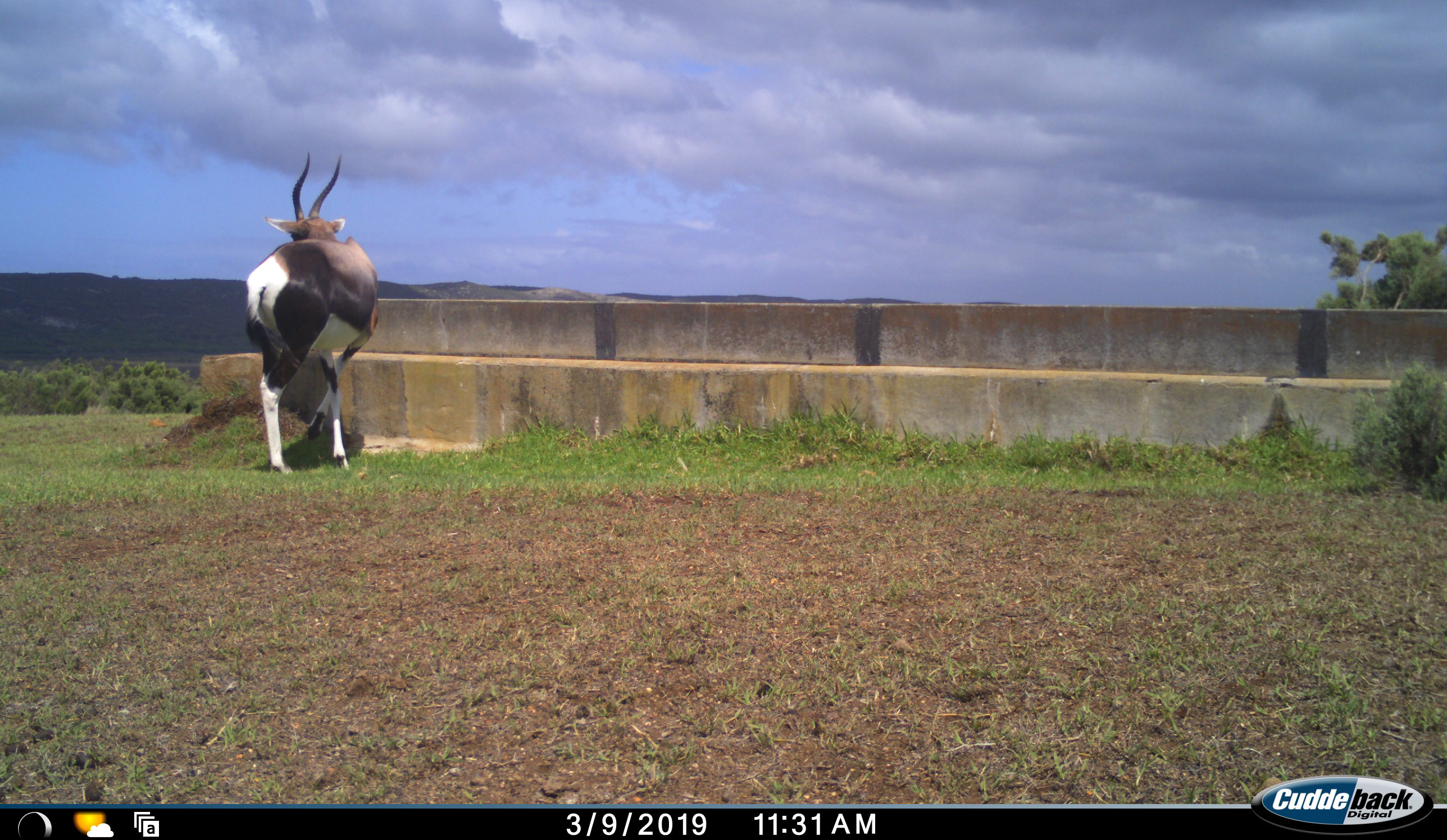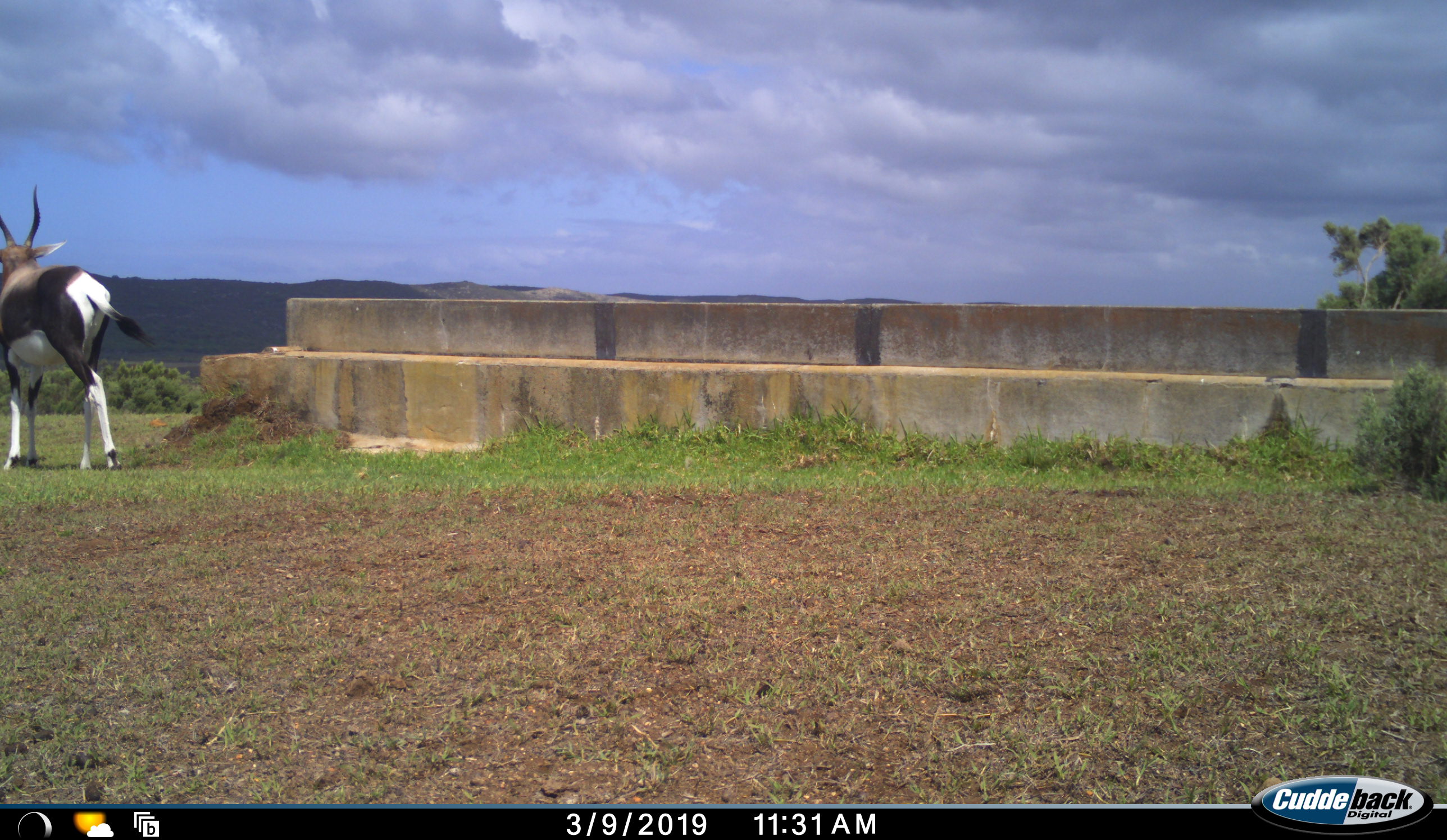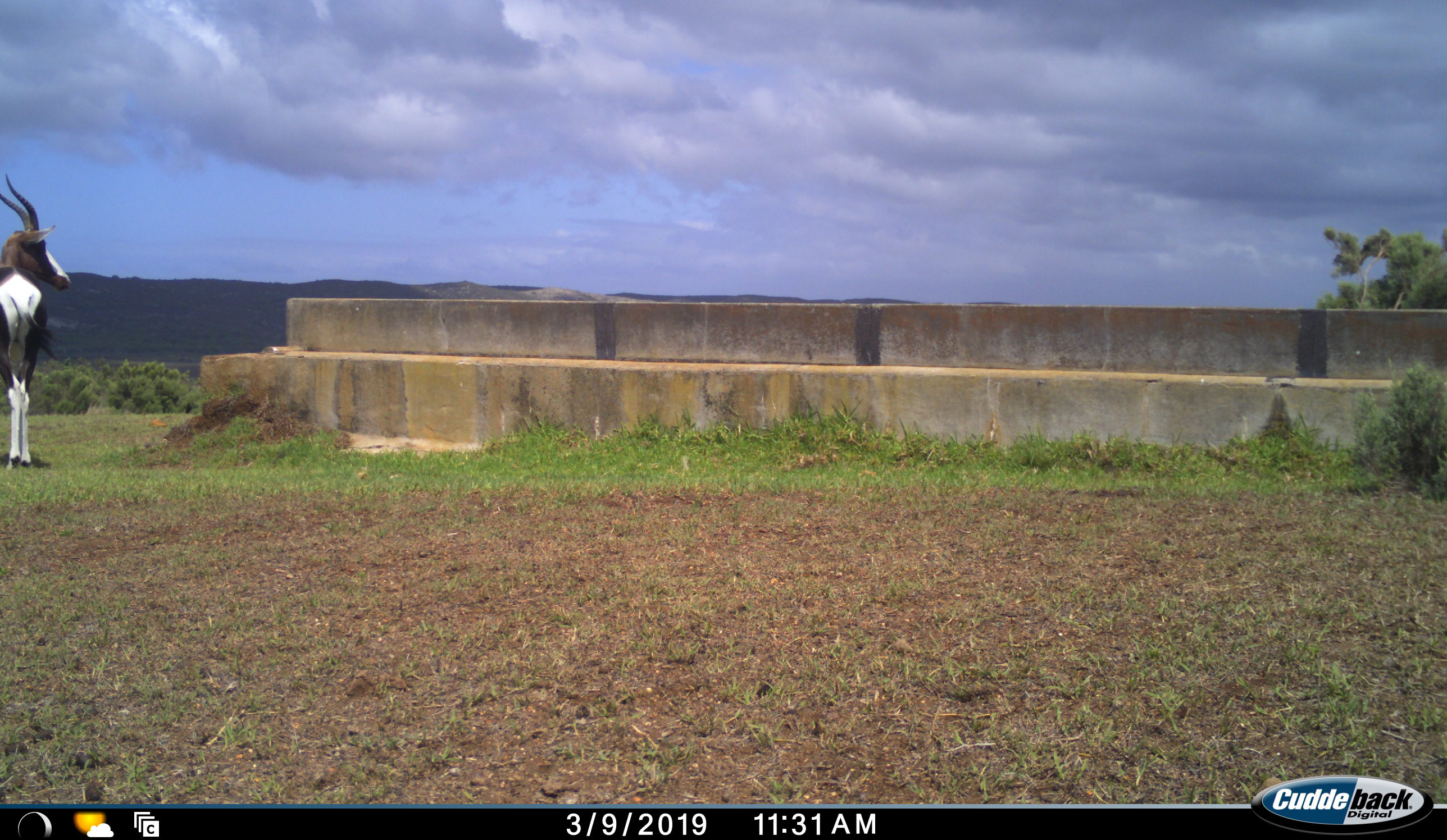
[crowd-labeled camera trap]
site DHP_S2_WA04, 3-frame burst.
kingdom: Animalia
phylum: Chordata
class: Mammalia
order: Artiodactyla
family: Bovidae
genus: Damaliscus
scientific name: Damaliscus pygargus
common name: bontebok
Bontebok (Damaliscus pygargus), count 1. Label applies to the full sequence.